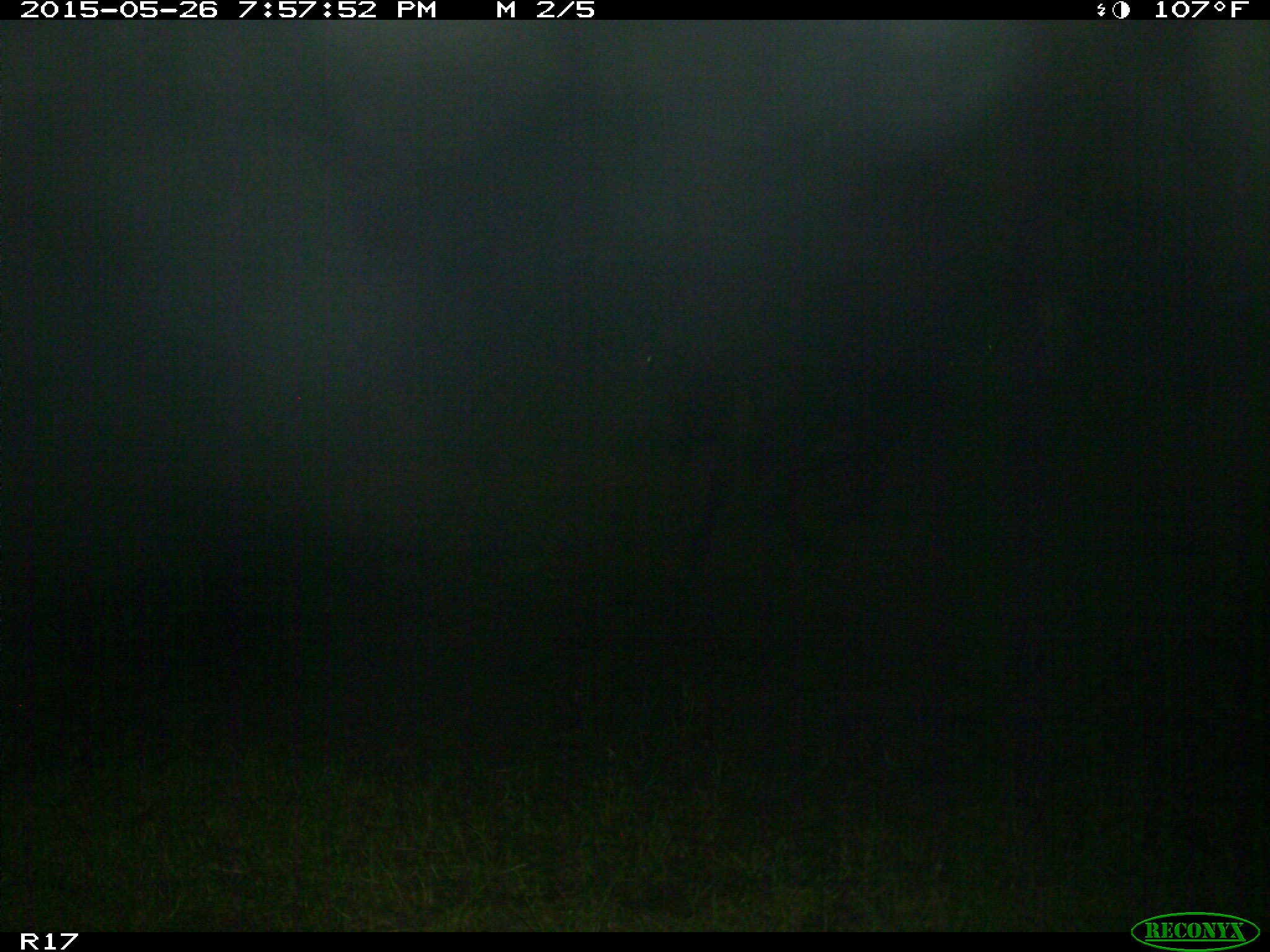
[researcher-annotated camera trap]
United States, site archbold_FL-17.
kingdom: Animalia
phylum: Chordata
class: Mammalia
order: Artiodactyla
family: Bovidae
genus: Bos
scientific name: Bos taurus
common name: domestic cow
Bos taurus (domestic cow).